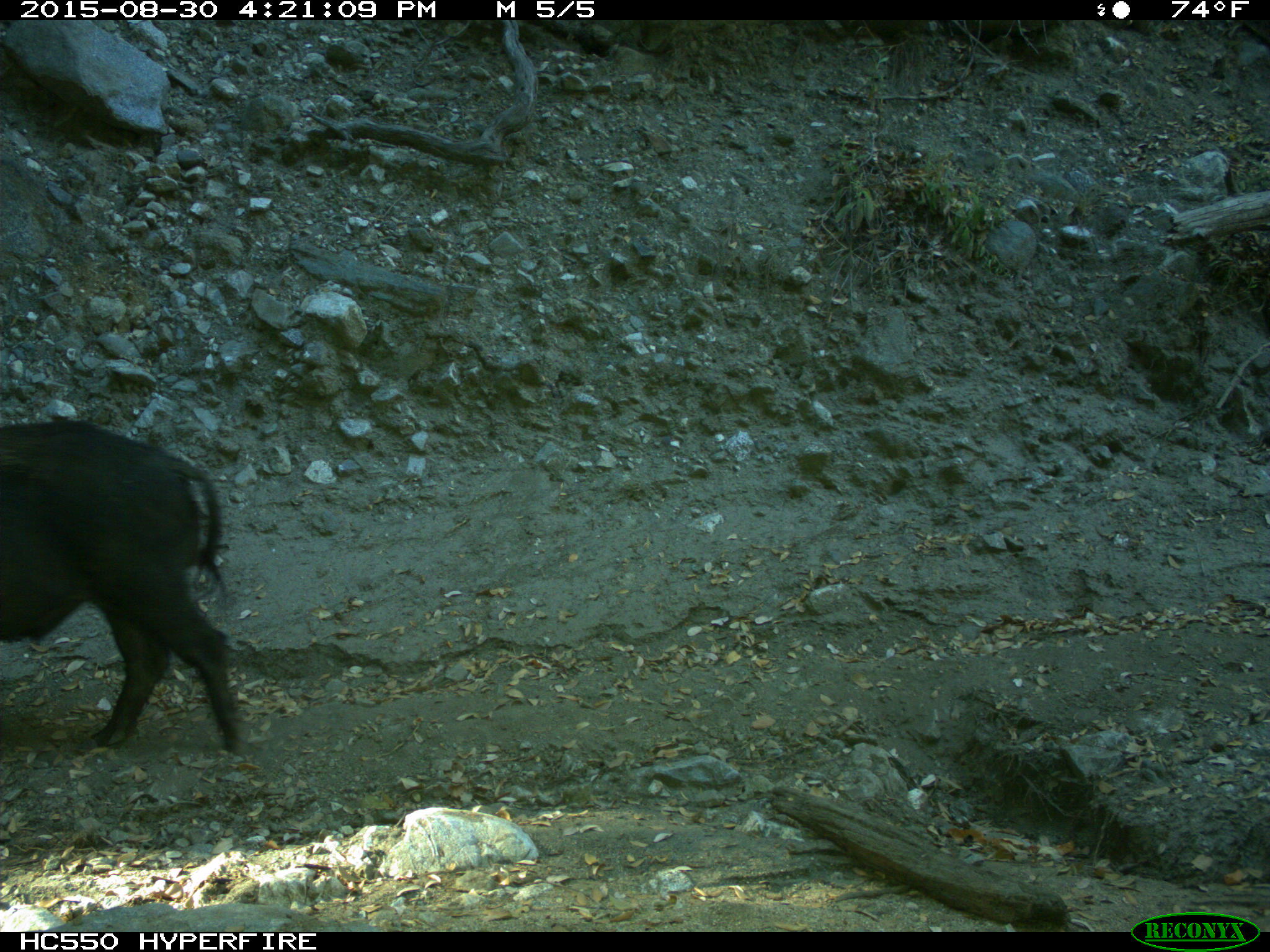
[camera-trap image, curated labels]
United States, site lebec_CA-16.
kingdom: Animalia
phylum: Chordata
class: Mammalia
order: Artiodactyla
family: Suidae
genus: Sus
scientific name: Sus scrofa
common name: wild boar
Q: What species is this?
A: Sus scrofa (wild boar).